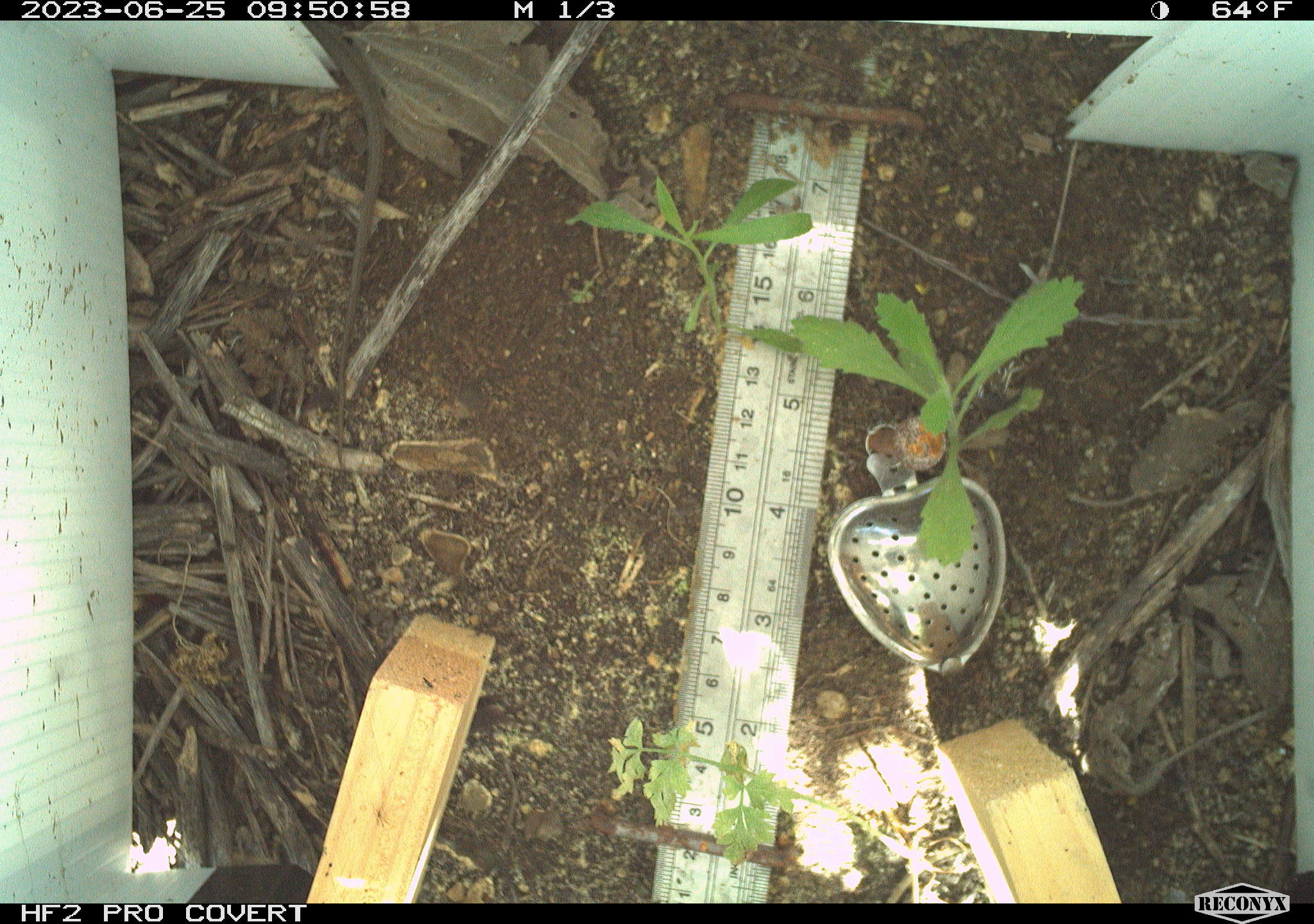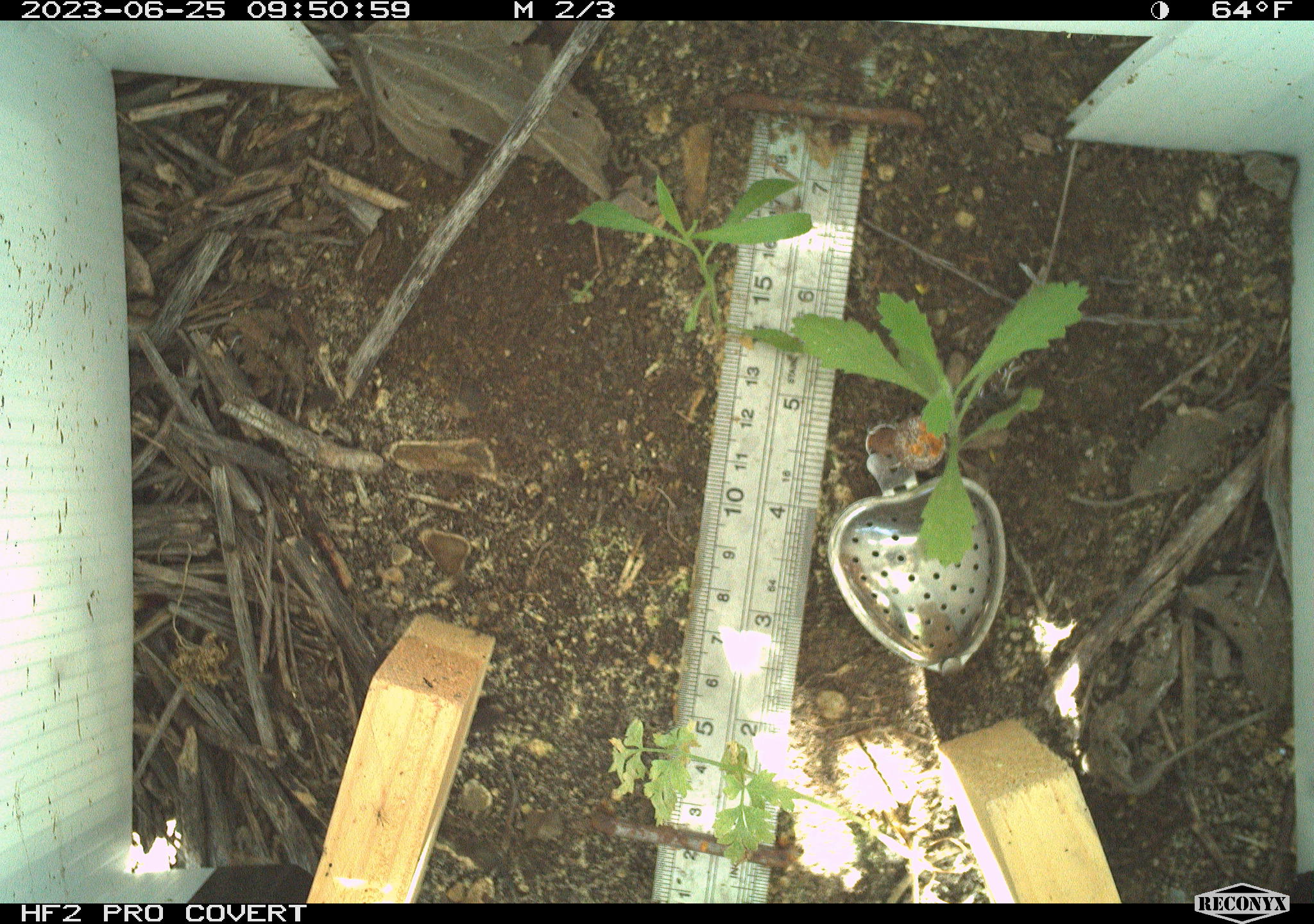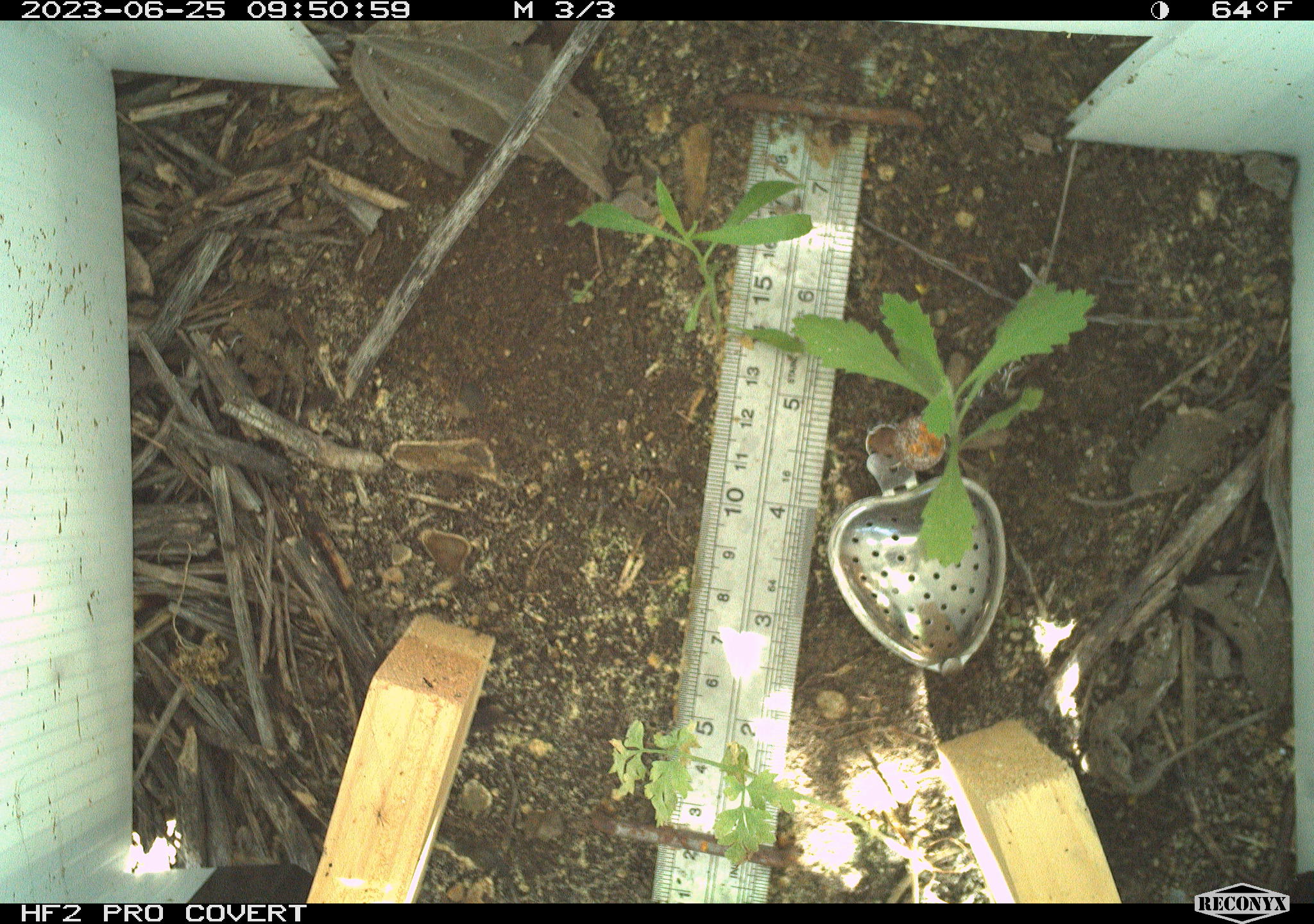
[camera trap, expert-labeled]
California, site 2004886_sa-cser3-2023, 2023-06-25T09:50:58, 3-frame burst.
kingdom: Animalia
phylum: Chordata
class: Reptilia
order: Squamata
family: Colubridae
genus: Coluber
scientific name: Coluber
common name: north american racers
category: coluber species